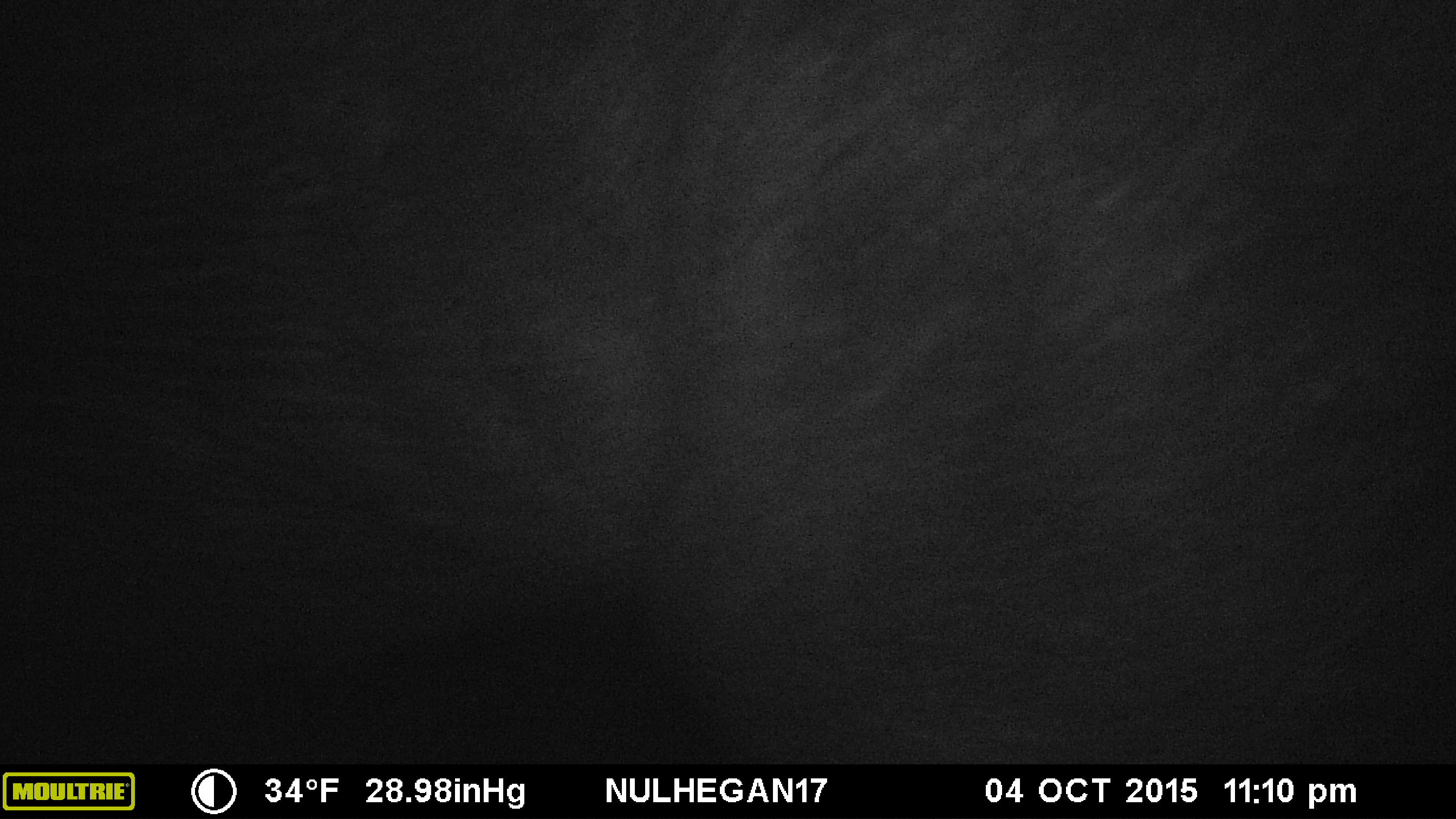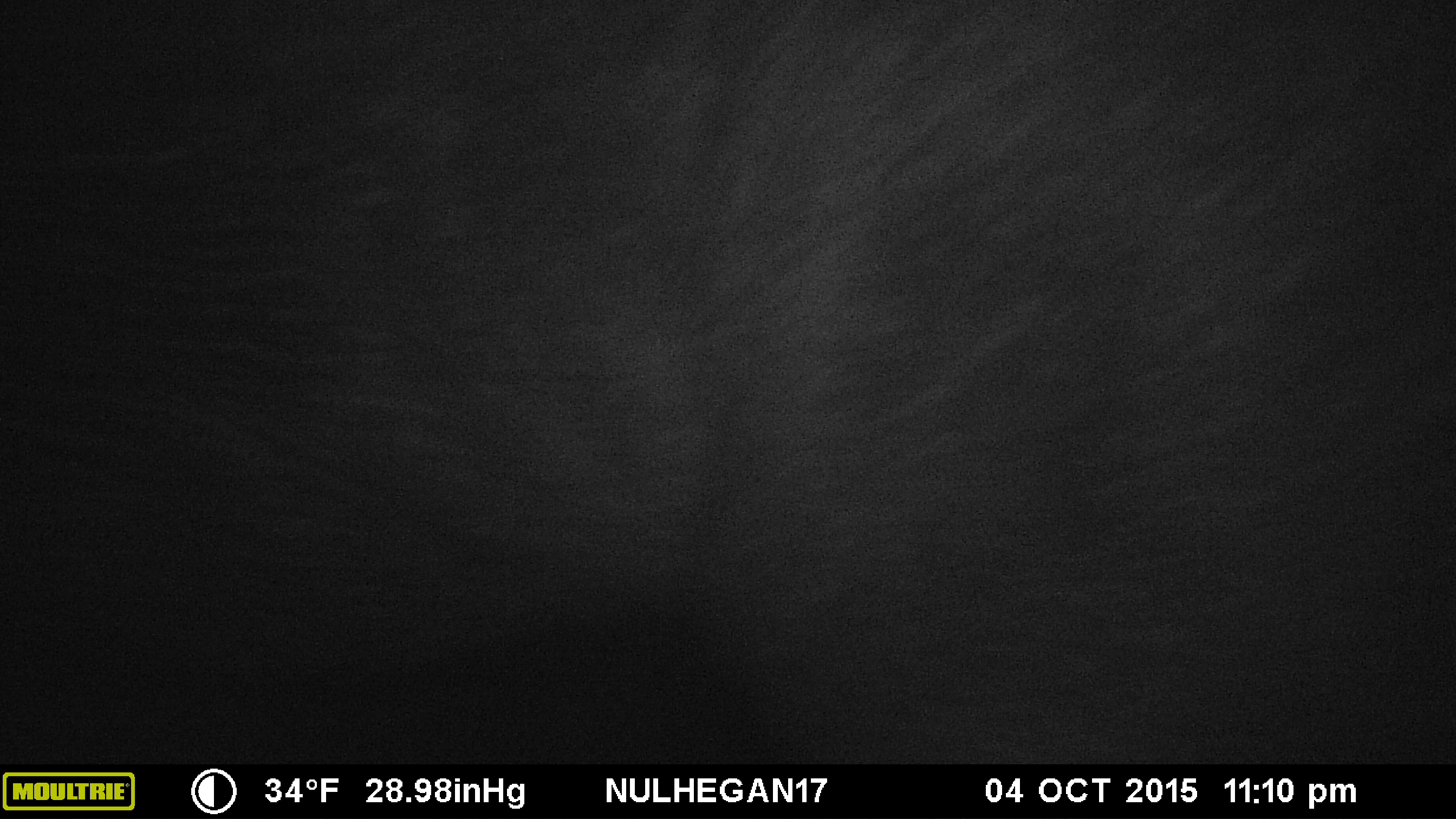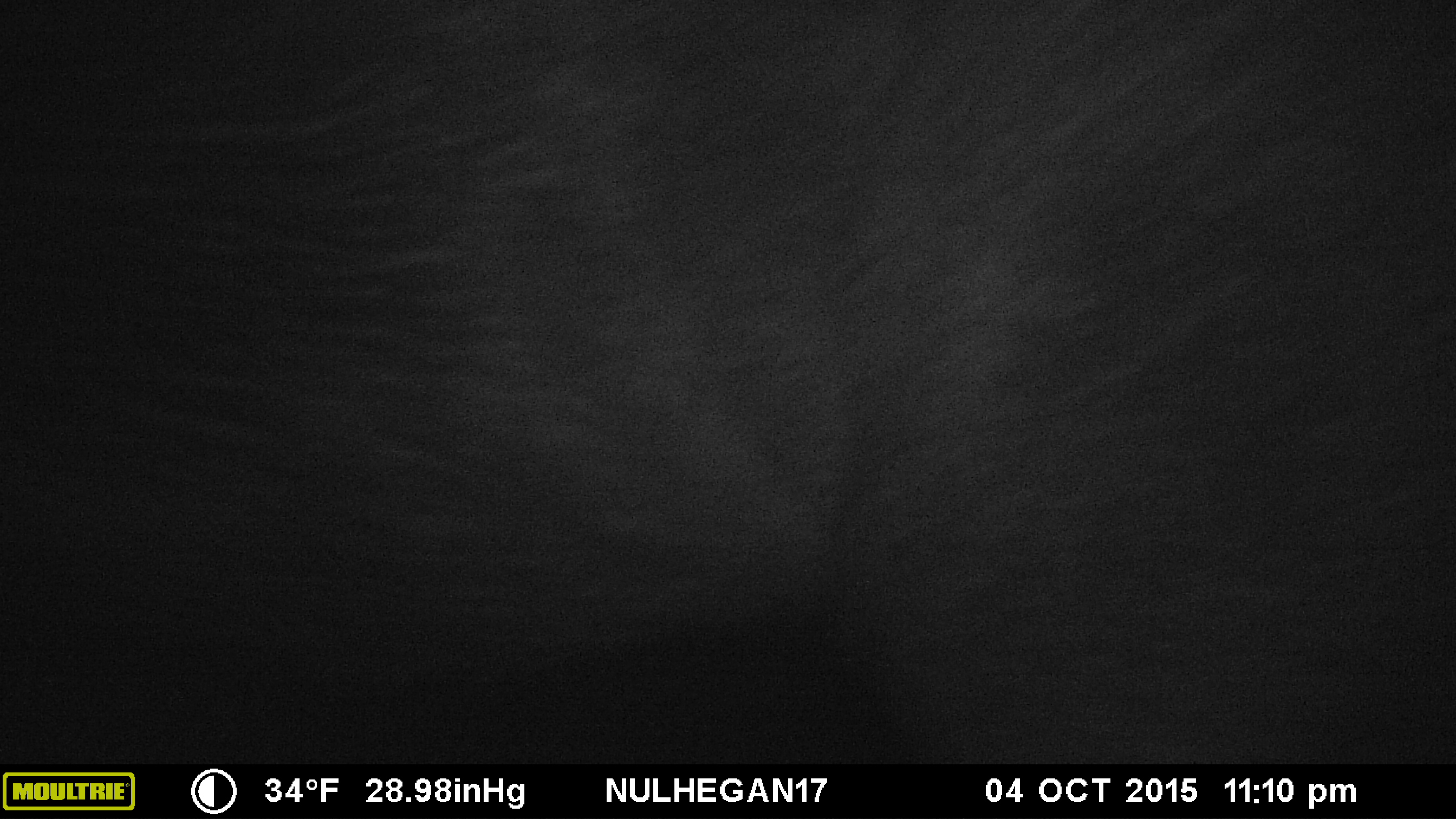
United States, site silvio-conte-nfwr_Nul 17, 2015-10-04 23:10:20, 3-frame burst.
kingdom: Animalia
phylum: Chordata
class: Mammalia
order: Artiodactyla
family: Cervidae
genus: Alces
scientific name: Alces alces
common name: moose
Moose (Alces alces).